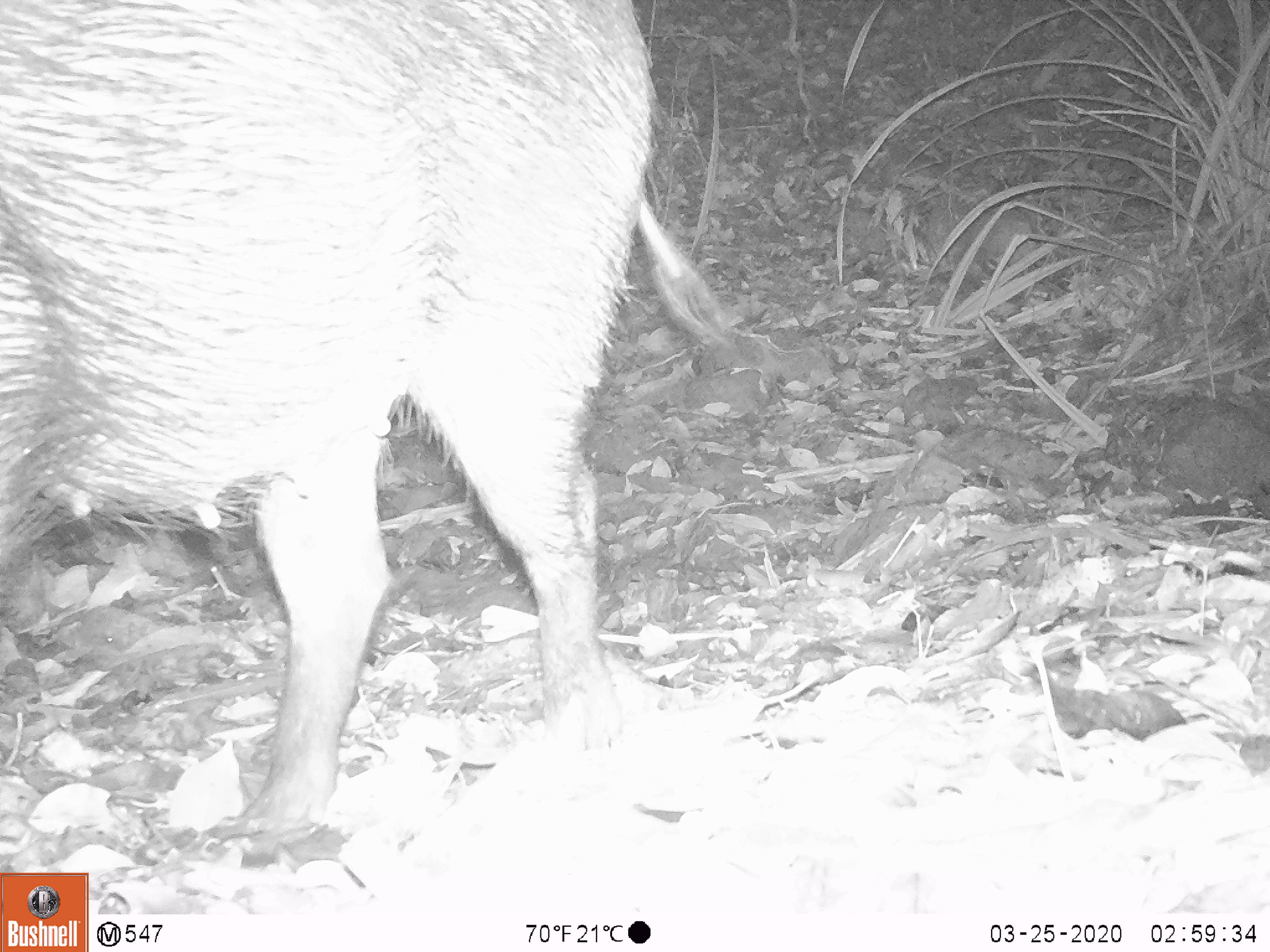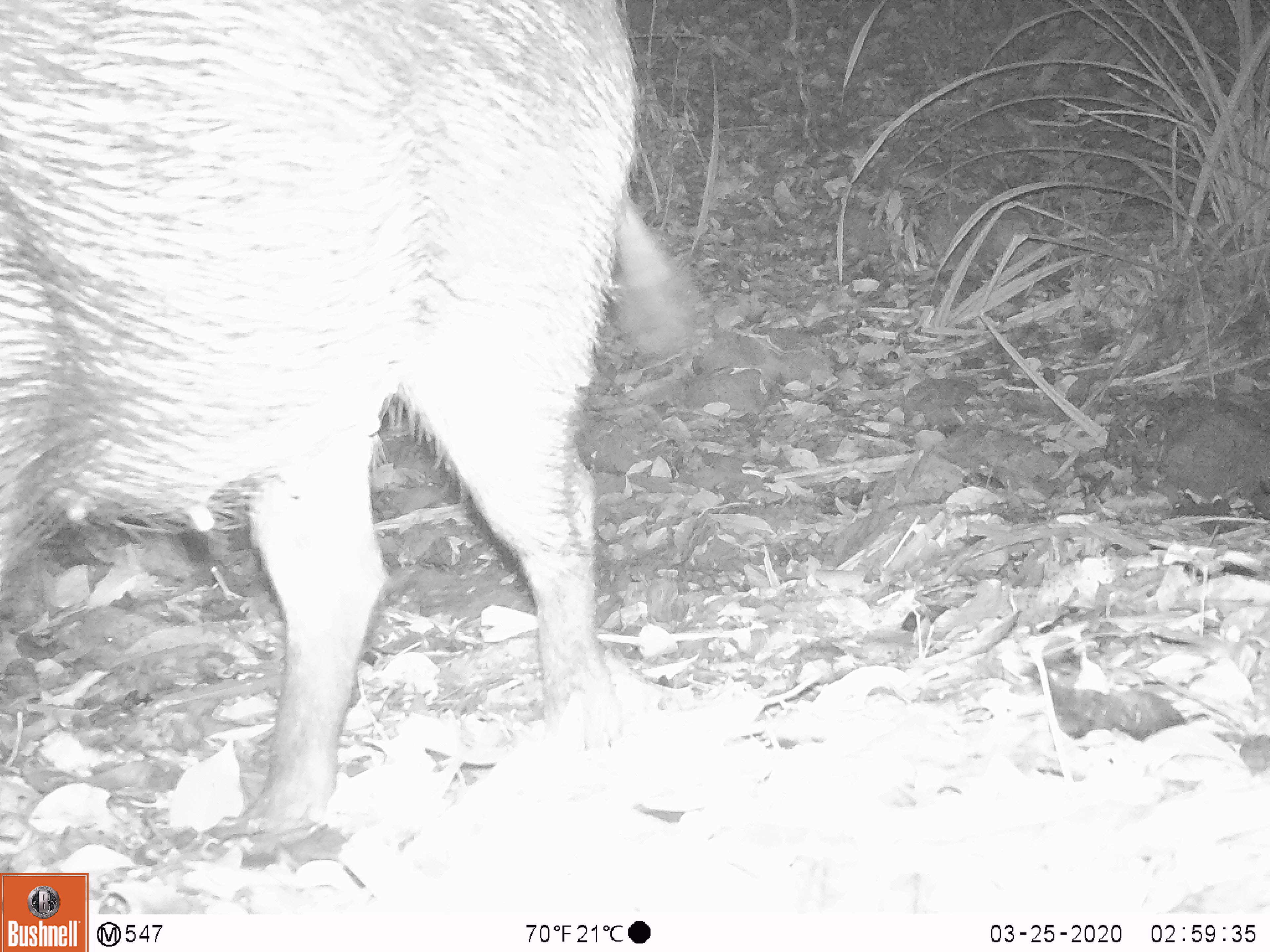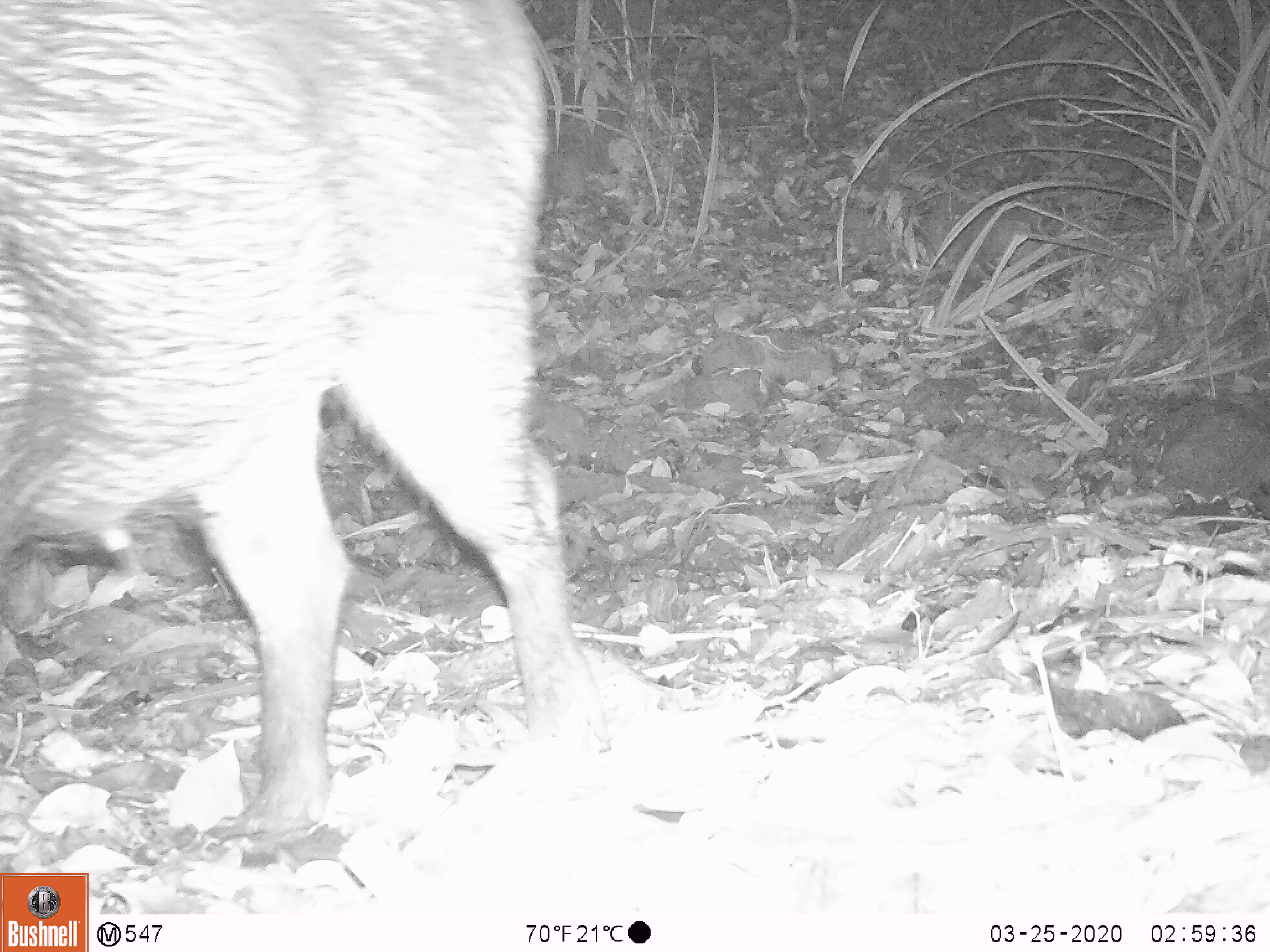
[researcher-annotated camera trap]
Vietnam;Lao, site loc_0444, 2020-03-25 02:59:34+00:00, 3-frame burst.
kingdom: Animalia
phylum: Chordata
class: Mammalia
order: Artiodactyla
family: Suidae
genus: Sus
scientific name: Sus scrofa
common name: eurasian wild pig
Eurasian wild pig (Sus scrofa). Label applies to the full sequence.